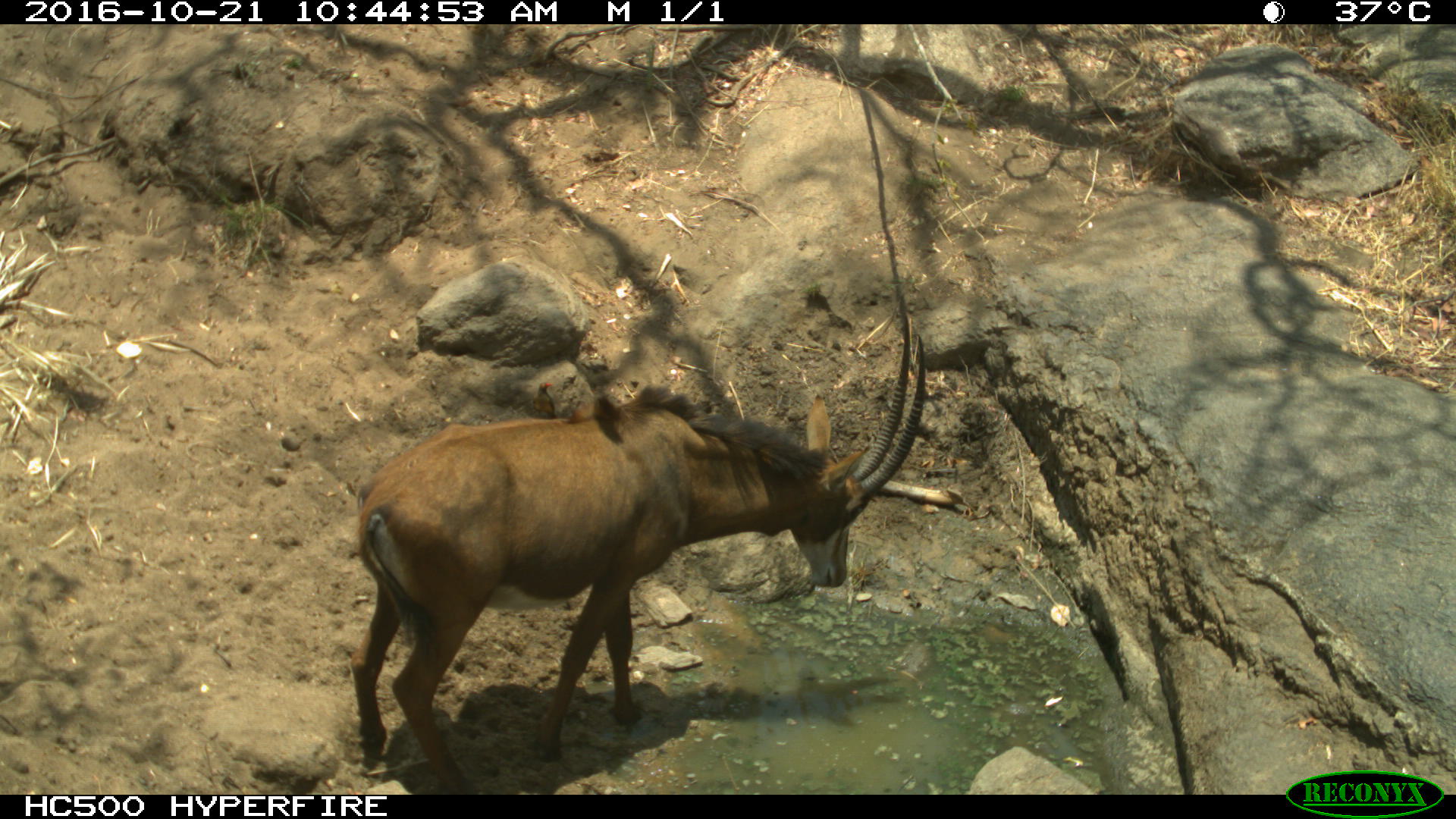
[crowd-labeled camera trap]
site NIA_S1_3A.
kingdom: Animalia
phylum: Chordata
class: Mammalia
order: Artiodactyla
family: Bovidae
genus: Hippotragus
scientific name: Hippotragus niger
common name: sable antelope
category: sable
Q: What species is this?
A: Sable (sable antelope) (Hippotragus niger).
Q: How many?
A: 1.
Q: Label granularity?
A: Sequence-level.